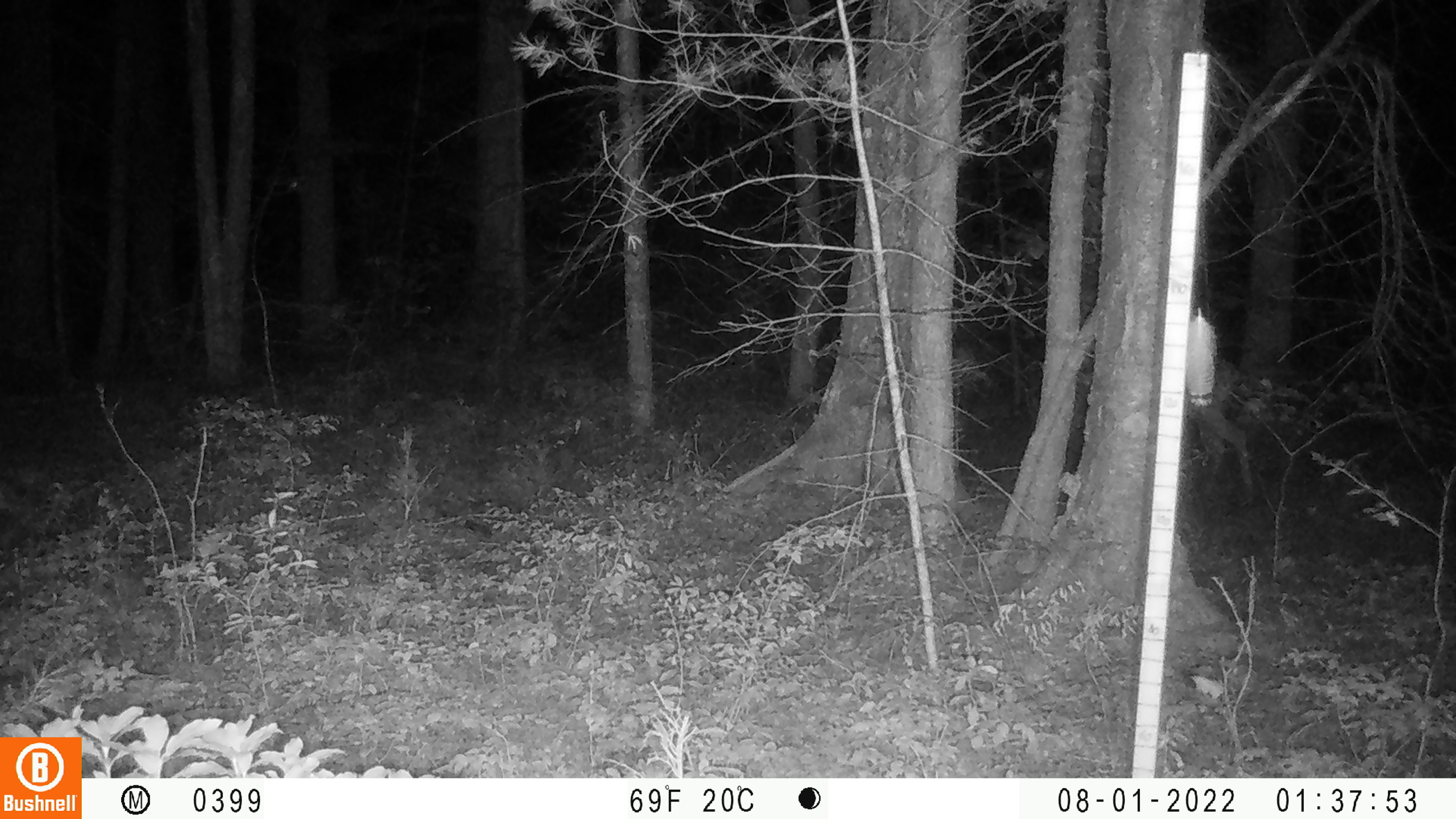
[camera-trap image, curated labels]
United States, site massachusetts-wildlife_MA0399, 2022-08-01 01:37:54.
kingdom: Animalia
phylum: Chordata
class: Mammalia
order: Artiodactyla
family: Cervidae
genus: Odocoileus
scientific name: Odocoileus virginianus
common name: white-tailed deer